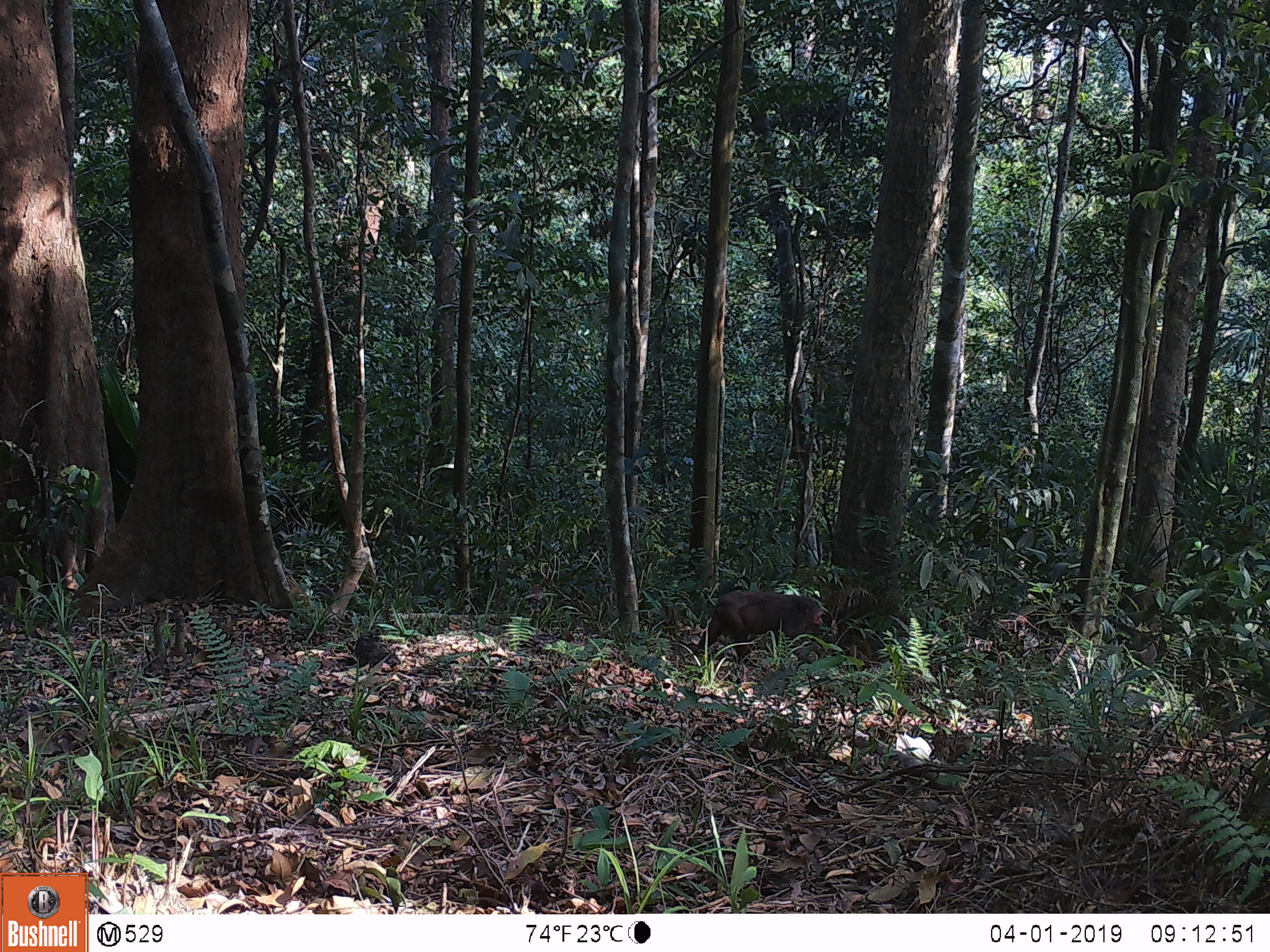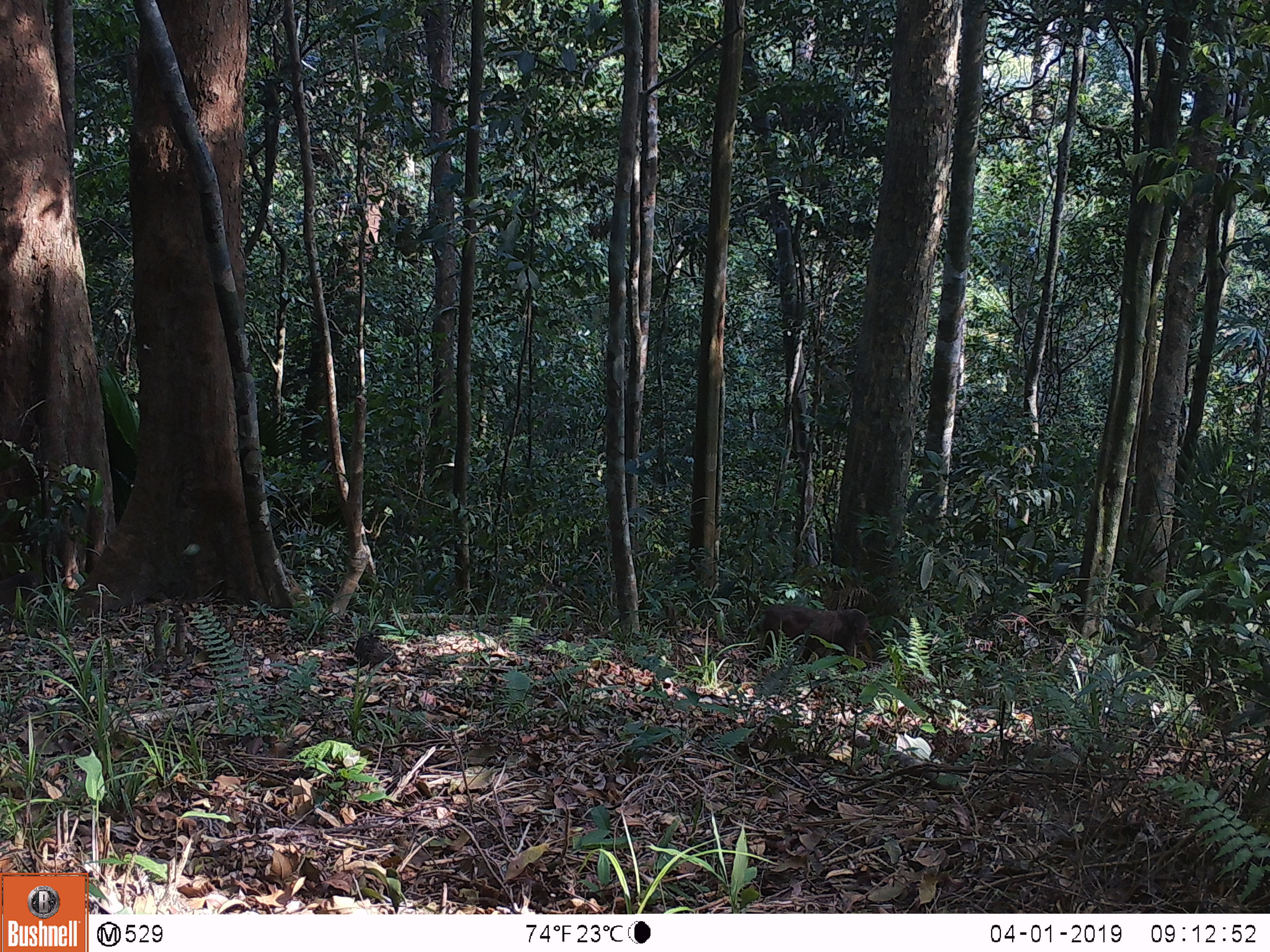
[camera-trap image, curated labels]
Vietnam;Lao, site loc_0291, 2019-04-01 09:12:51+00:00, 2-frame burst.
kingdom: Animalia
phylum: Chordata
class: Mammalia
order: Primates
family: Cercopithecidae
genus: Macaca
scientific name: Macaca arctoides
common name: stump-tailed macaque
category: stump tailed macaque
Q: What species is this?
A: Stump tailed macaque (stump-tailed macaque) (Macaca arctoides).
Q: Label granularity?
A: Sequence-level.